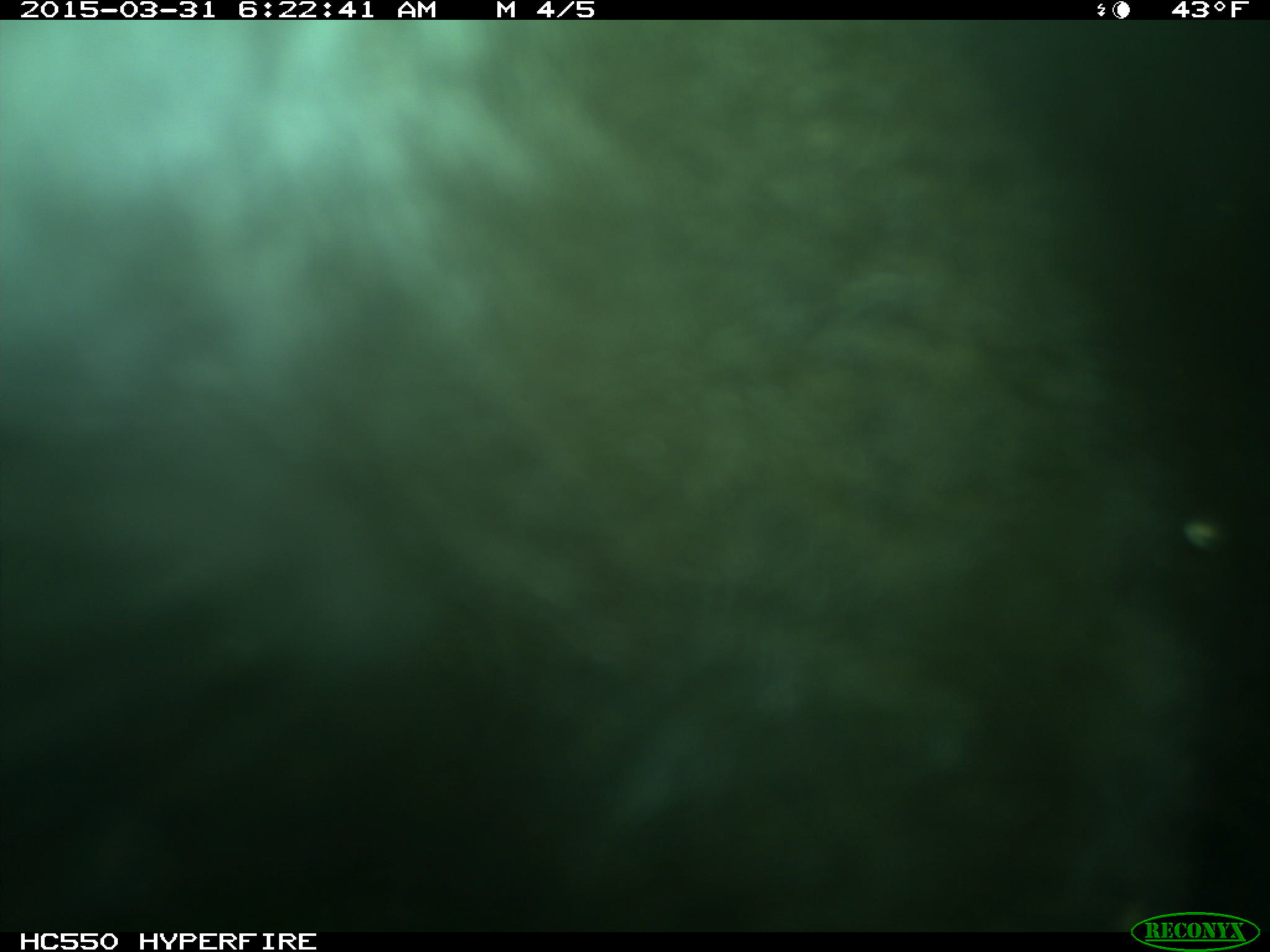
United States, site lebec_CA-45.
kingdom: Animalia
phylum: Chordata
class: Mammalia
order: Artiodactyla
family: Bovidae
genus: Bos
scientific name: Bos taurus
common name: domestic cow